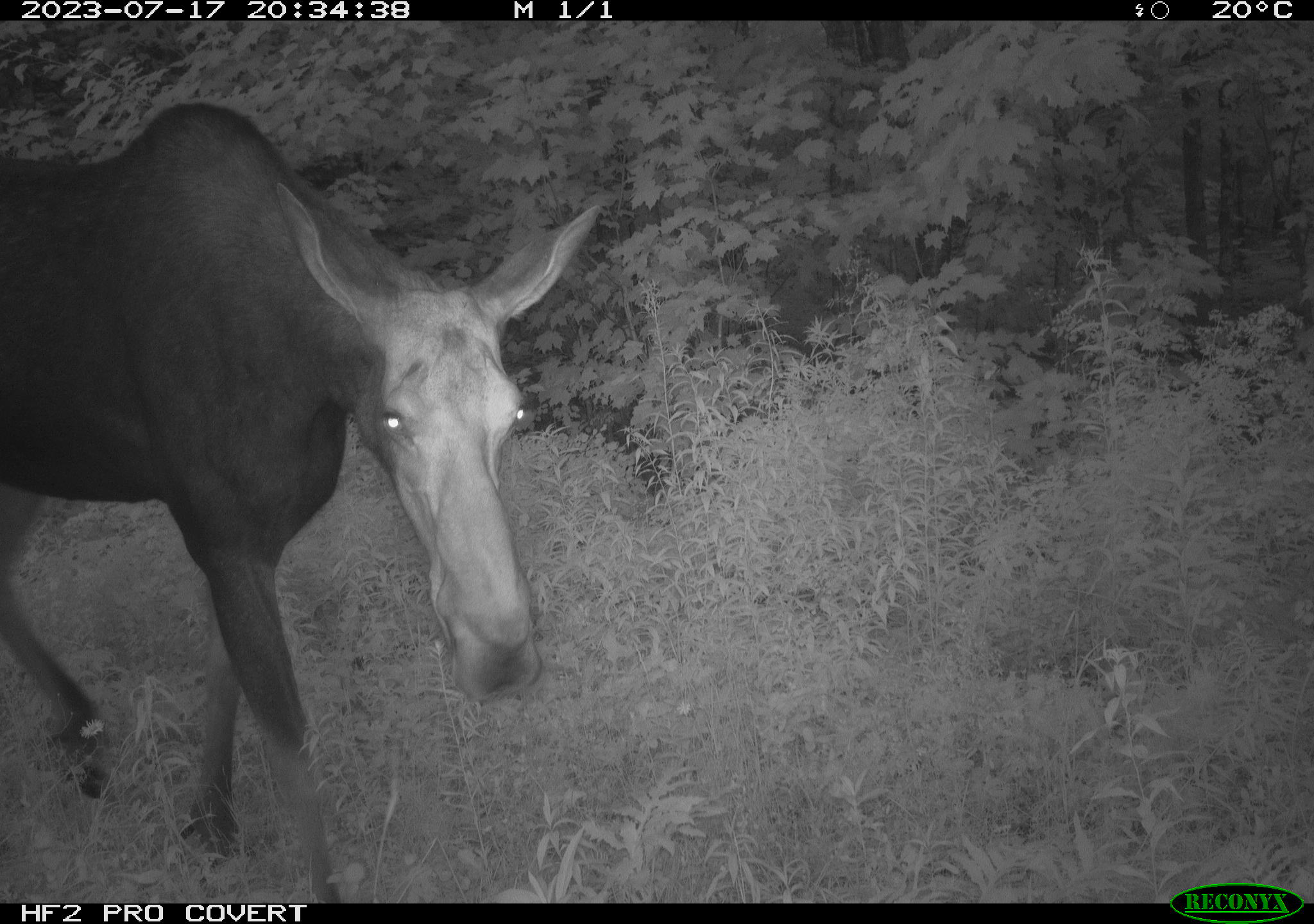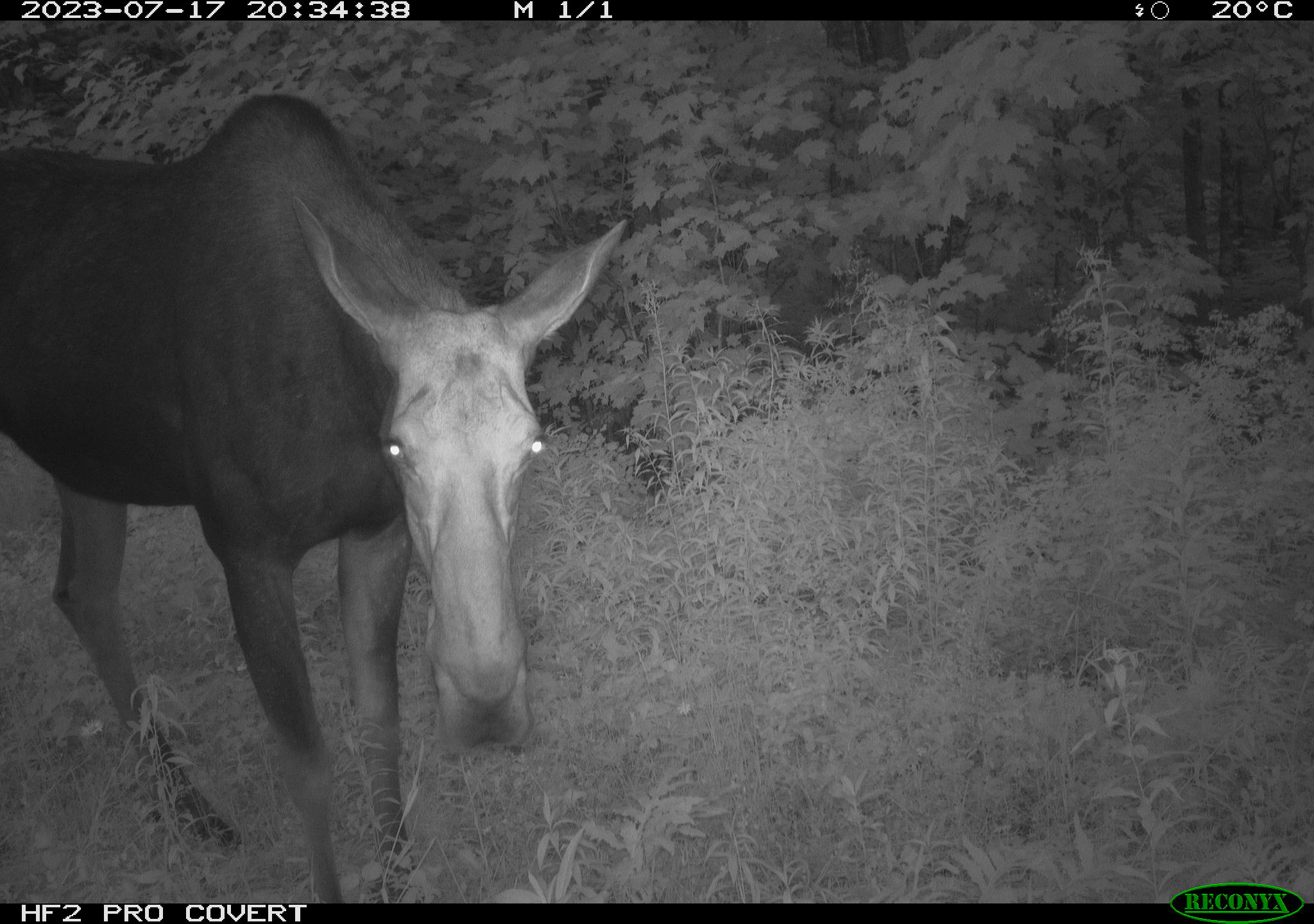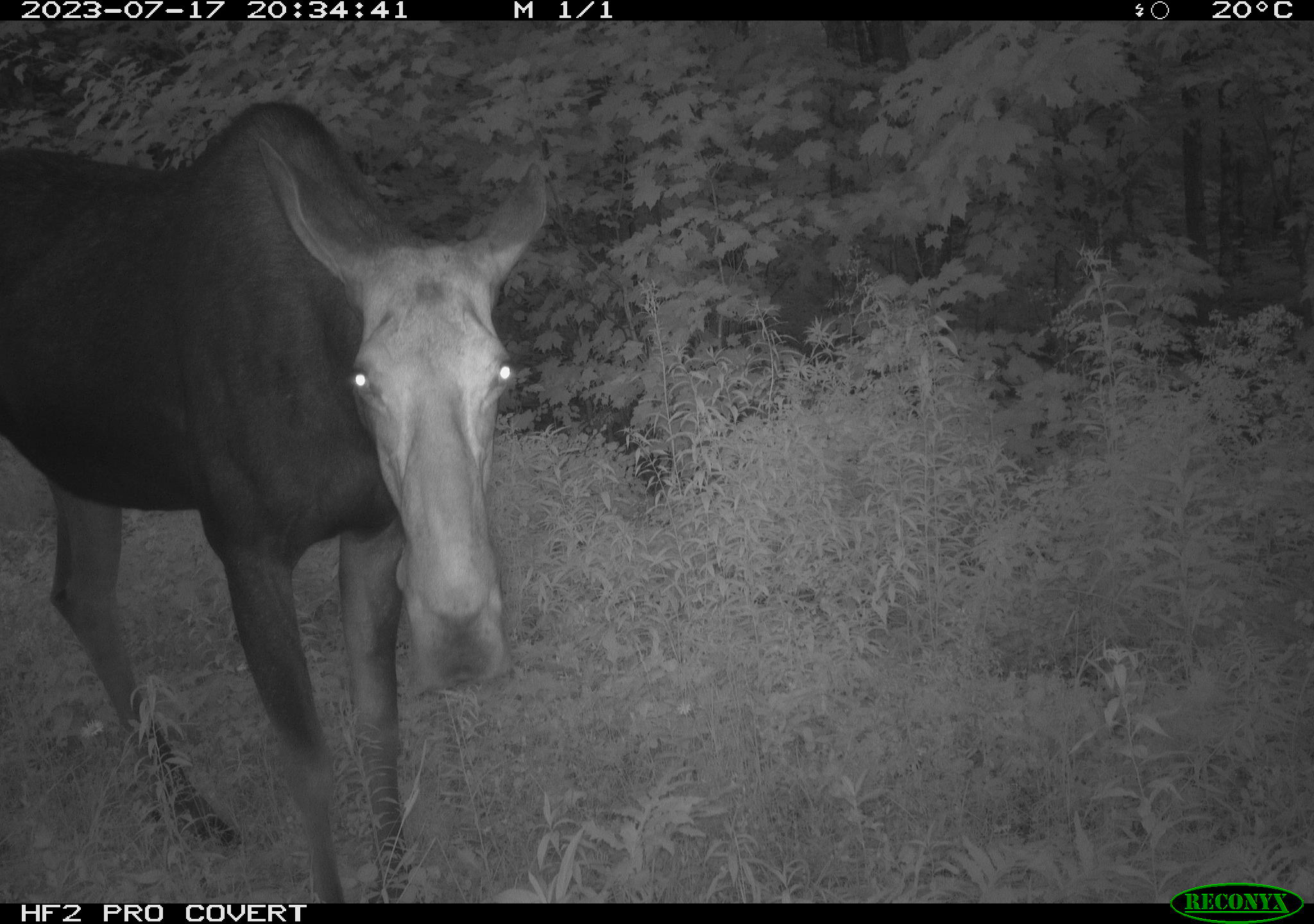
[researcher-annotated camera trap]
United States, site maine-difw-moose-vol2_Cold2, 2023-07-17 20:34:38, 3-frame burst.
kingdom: Animalia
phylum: Chordata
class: Mammalia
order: Artiodactyla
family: Cervidae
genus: Alces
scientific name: Alces alces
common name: moose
Moose (Alces alces).